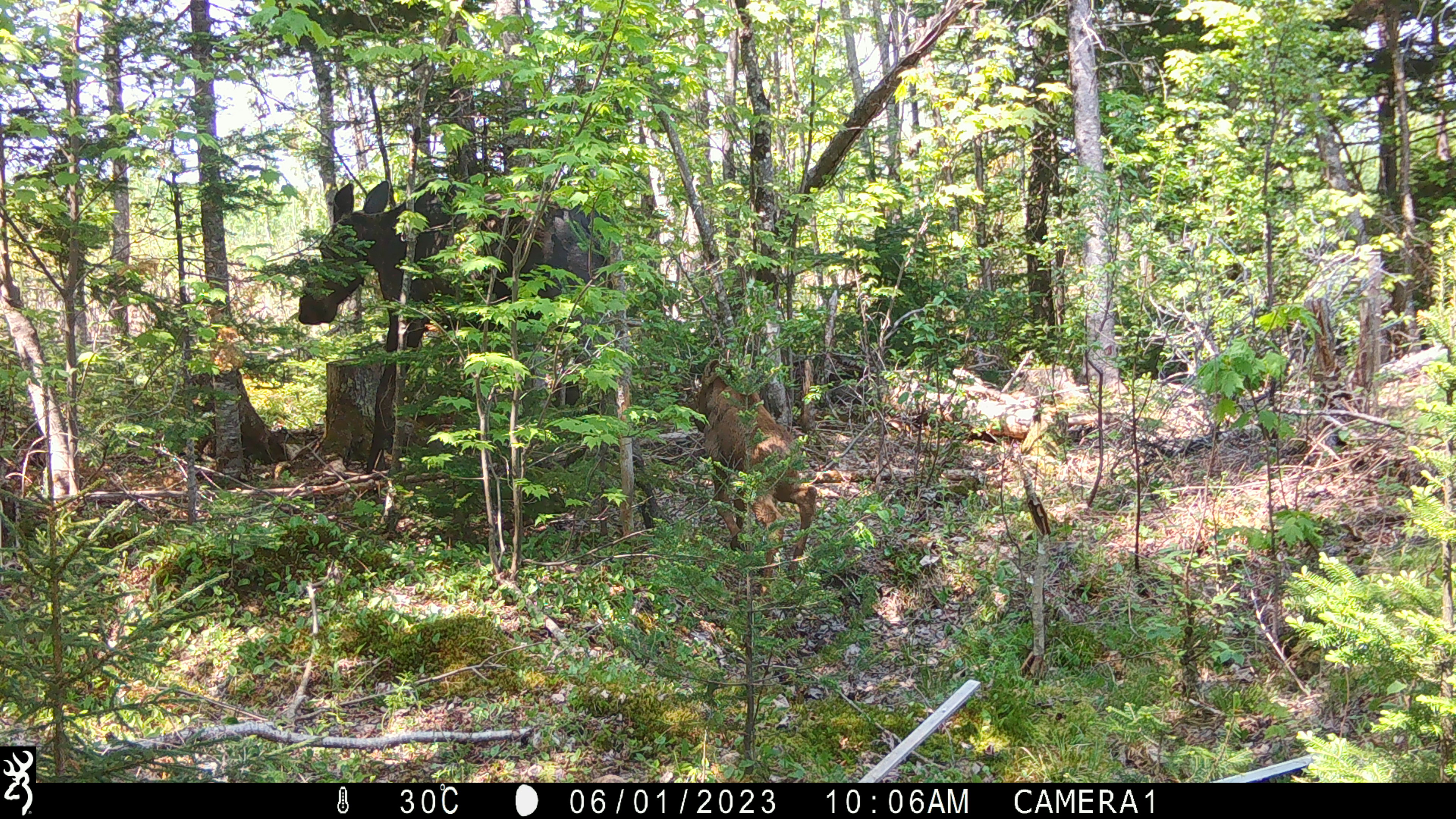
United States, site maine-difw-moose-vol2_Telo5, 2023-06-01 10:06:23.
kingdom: Animalia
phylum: Chordata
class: Mammalia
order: Artiodactyla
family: Cervidae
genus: Alces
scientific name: Alces alces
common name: moose